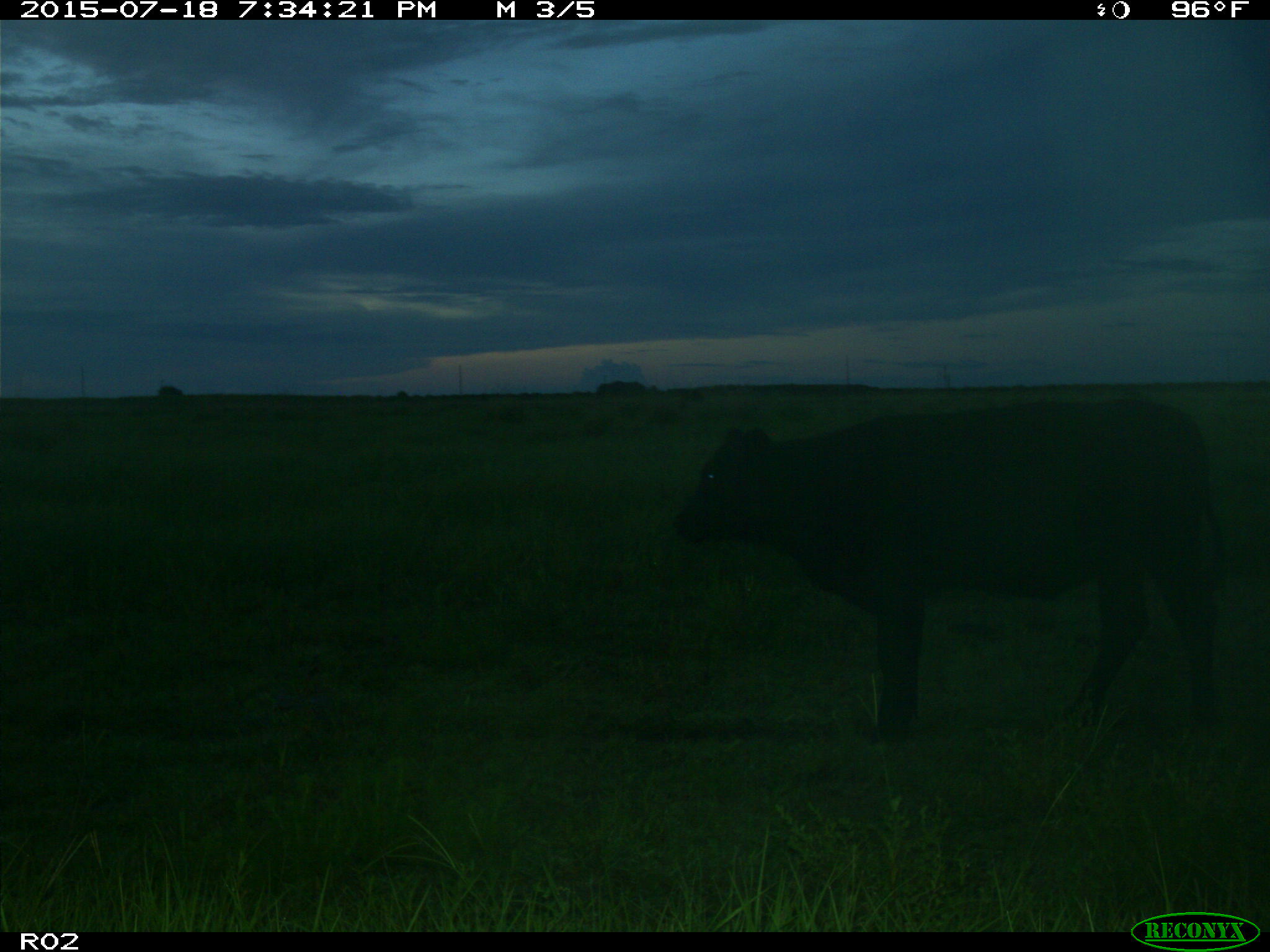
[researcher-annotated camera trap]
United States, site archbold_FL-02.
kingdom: Animalia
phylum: Chordata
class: Mammalia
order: Artiodactyla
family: Bovidae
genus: Bos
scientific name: Bos taurus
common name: domestic cow